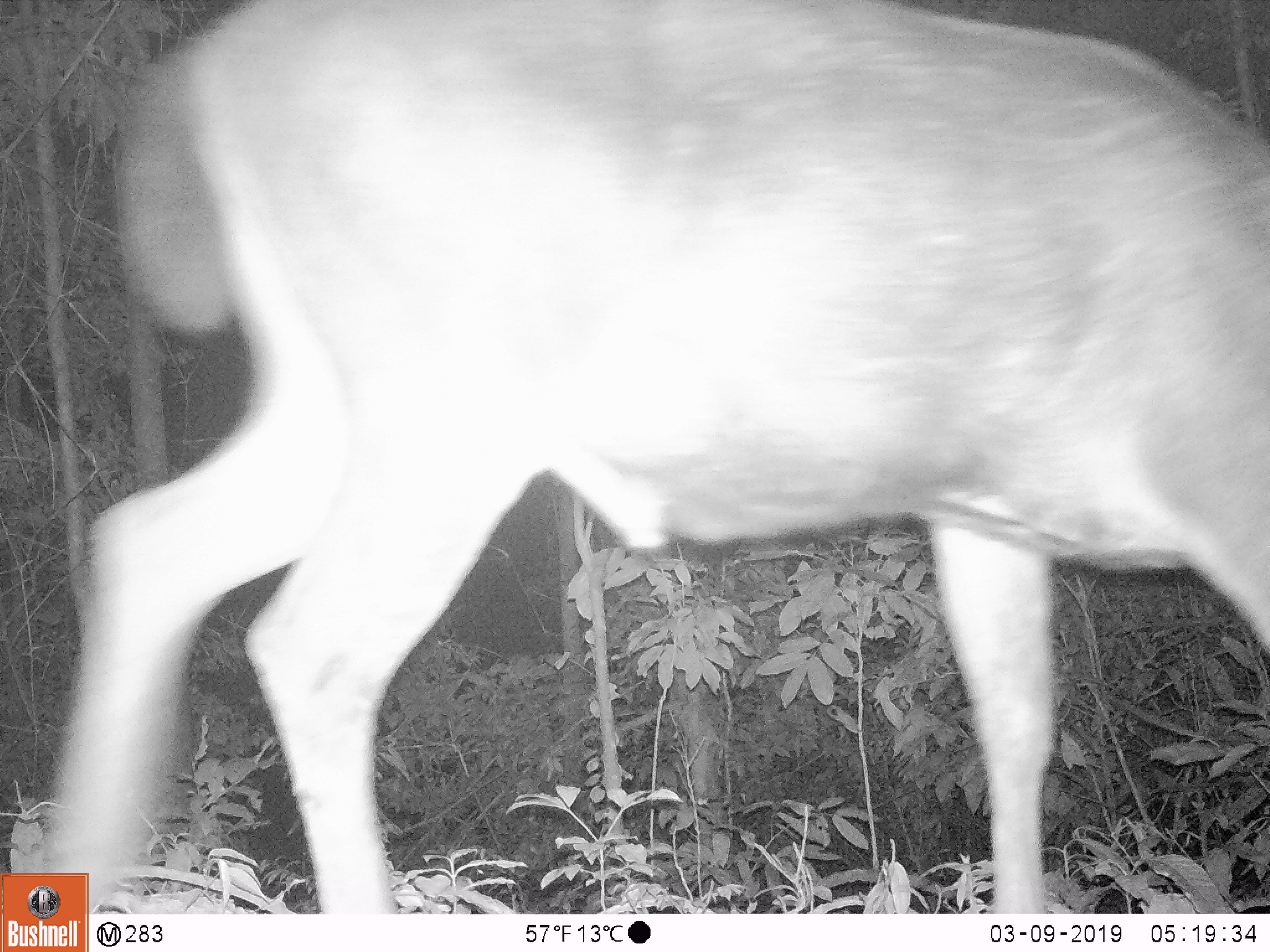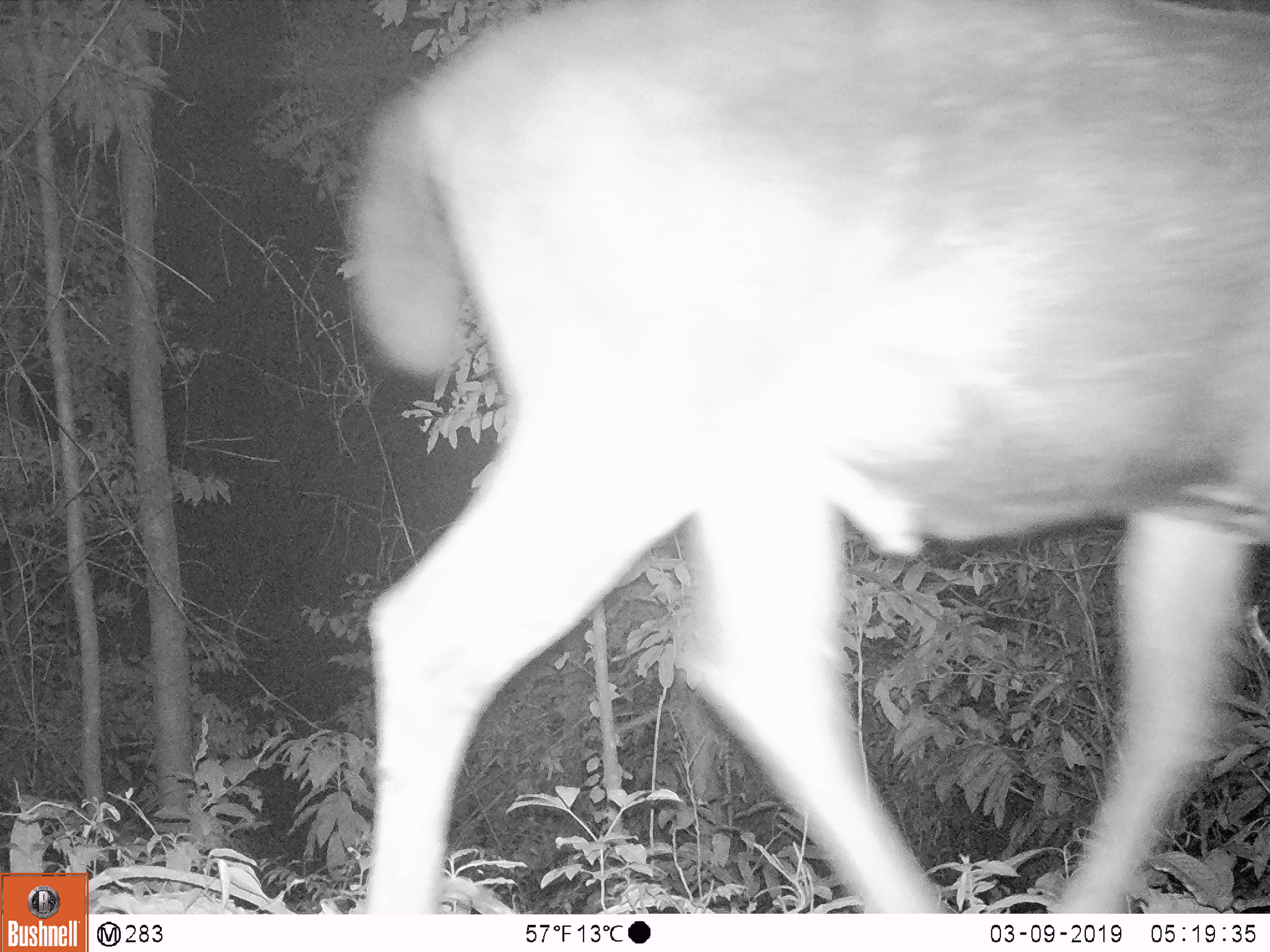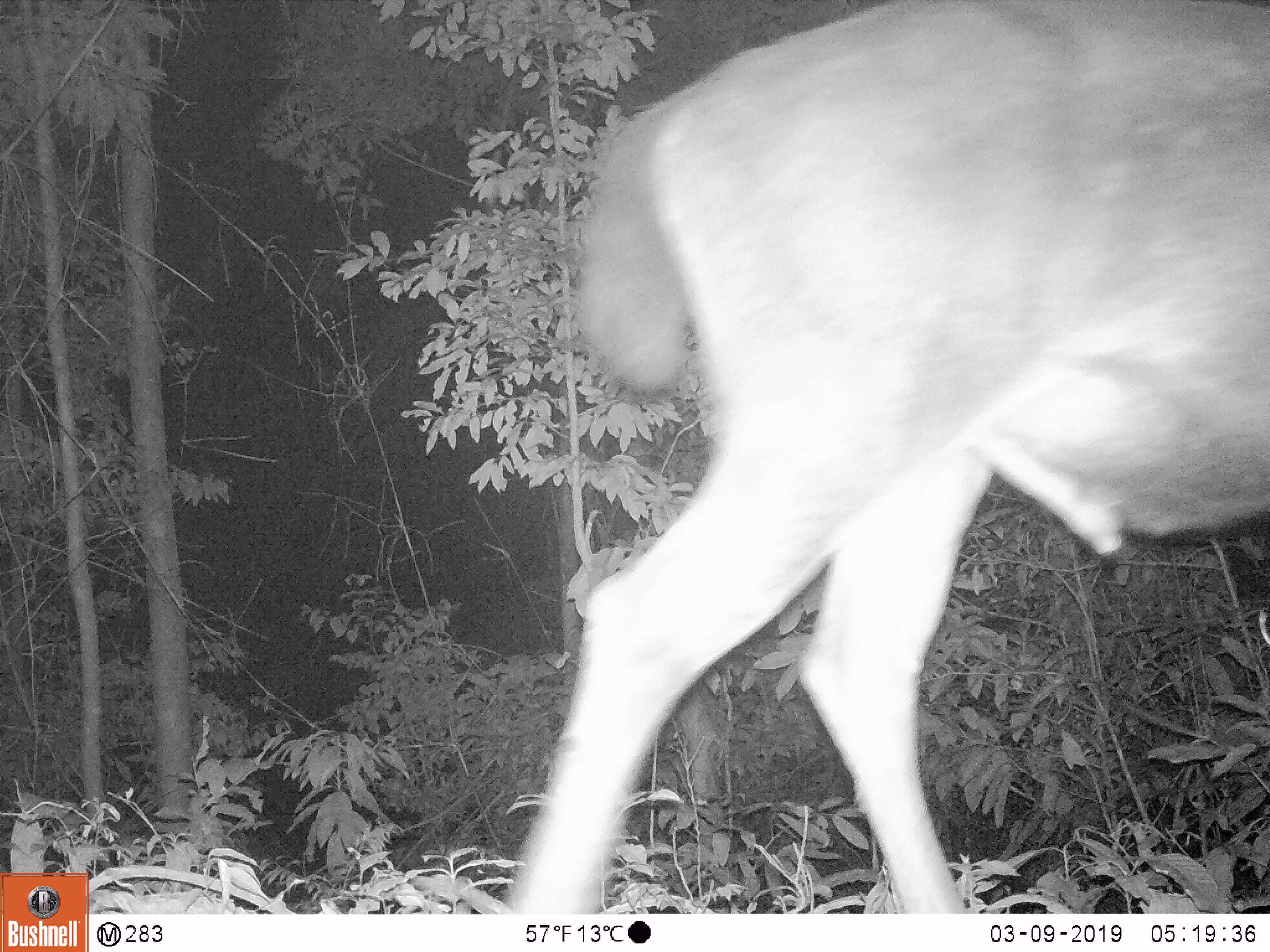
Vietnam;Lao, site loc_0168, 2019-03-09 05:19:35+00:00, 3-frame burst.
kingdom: Animalia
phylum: Chordata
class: Mammalia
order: Artiodactyla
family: Cervidae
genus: Rusa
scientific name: Rusa unicolor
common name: sambar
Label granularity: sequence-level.